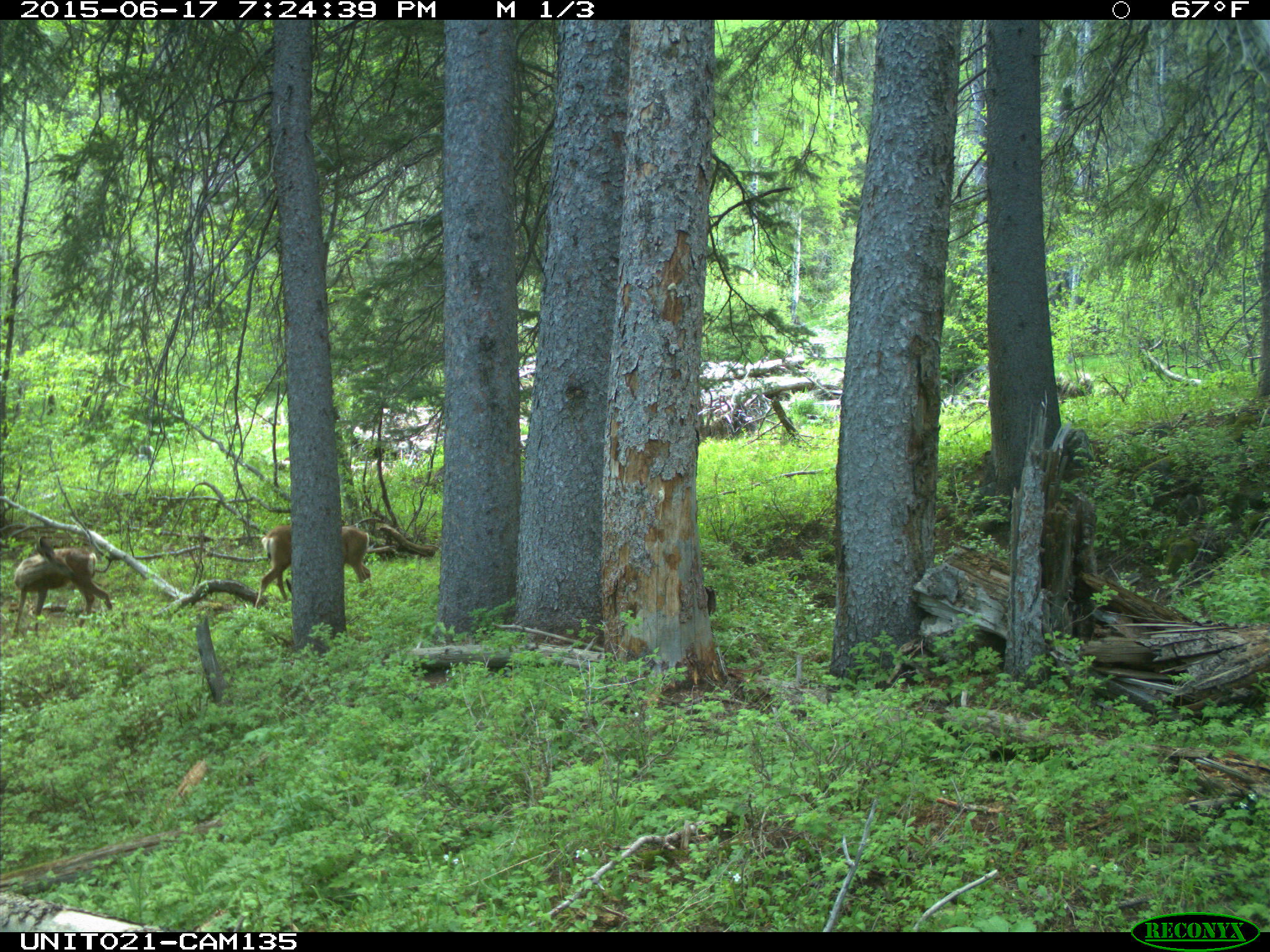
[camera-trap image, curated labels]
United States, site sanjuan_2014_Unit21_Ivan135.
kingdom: Animalia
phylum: Chordata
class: Mammalia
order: Artiodactyla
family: Cervidae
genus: Odocoileus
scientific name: Odocoileus hemionus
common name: mule deer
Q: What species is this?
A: Odocoileus hemionus (mule deer).